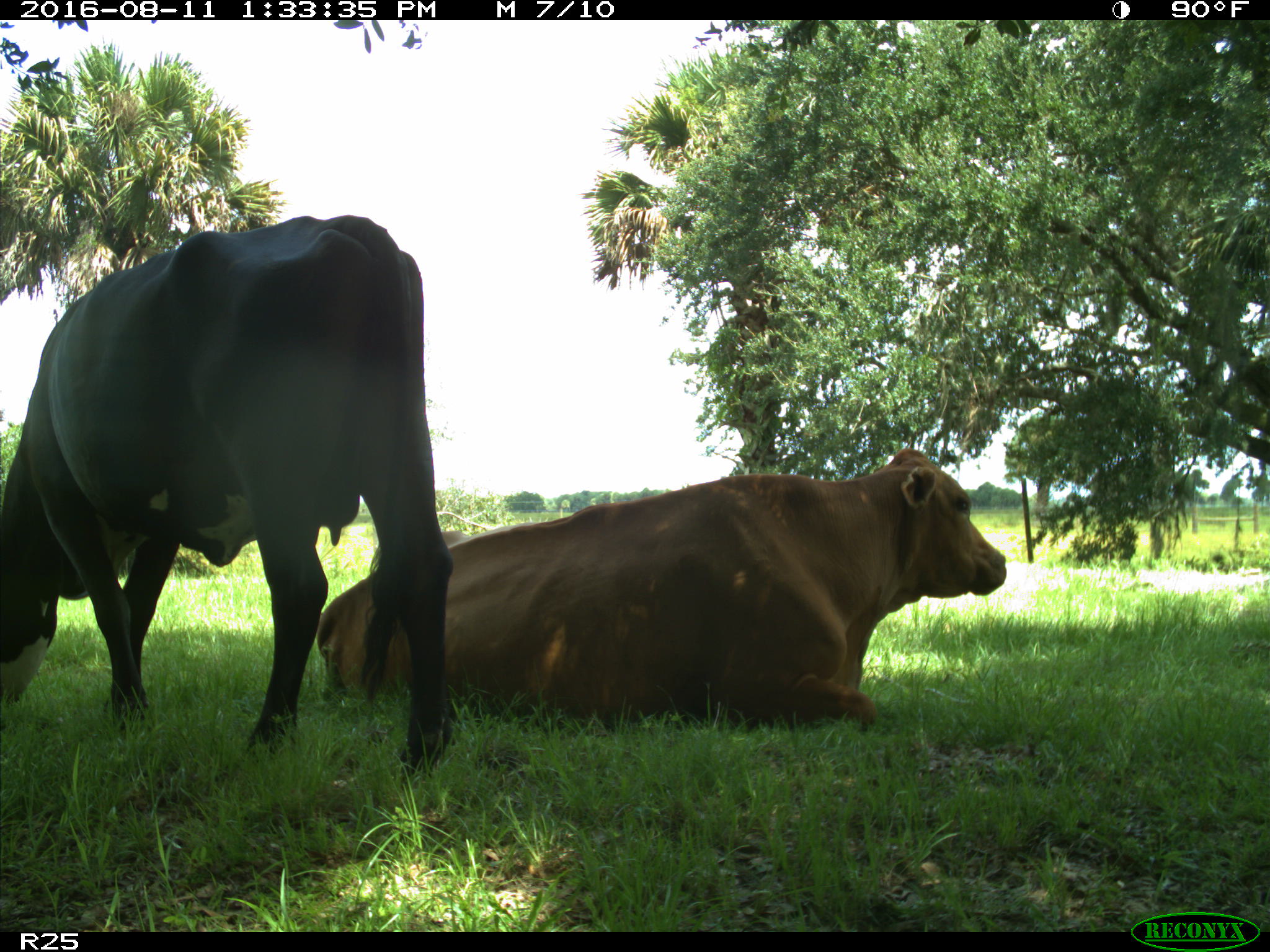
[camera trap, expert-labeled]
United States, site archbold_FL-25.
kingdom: Animalia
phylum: Chordata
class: Mammalia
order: Artiodactyla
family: Bovidae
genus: Bos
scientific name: Bos taurus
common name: domestic cow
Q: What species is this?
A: Bos taurus (domestic cow).